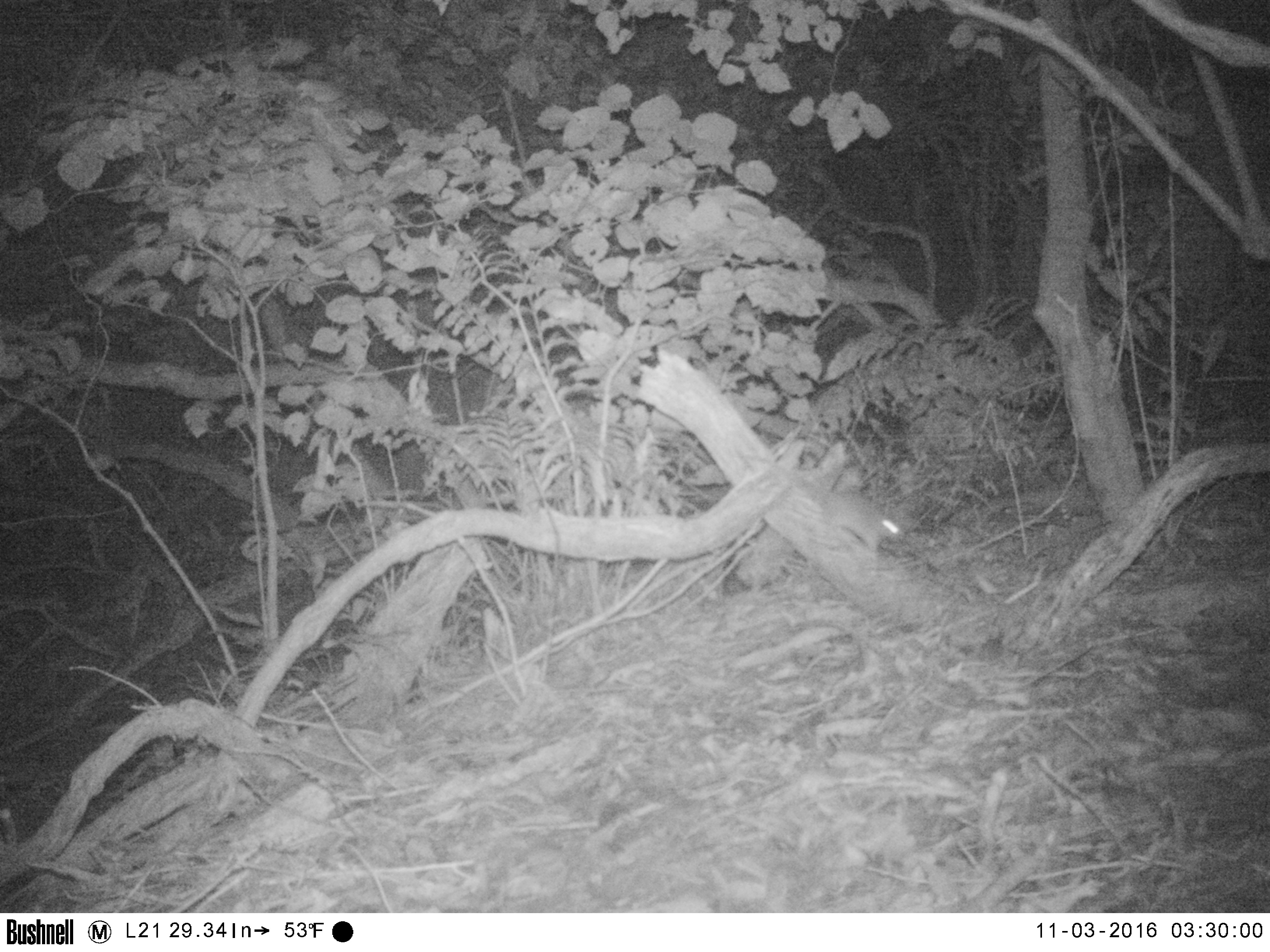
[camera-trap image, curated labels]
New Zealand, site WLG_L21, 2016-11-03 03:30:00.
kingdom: Animalia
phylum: Chordata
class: Mammalia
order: Rodentia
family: Muridae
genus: Rattus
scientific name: Rattus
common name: rat